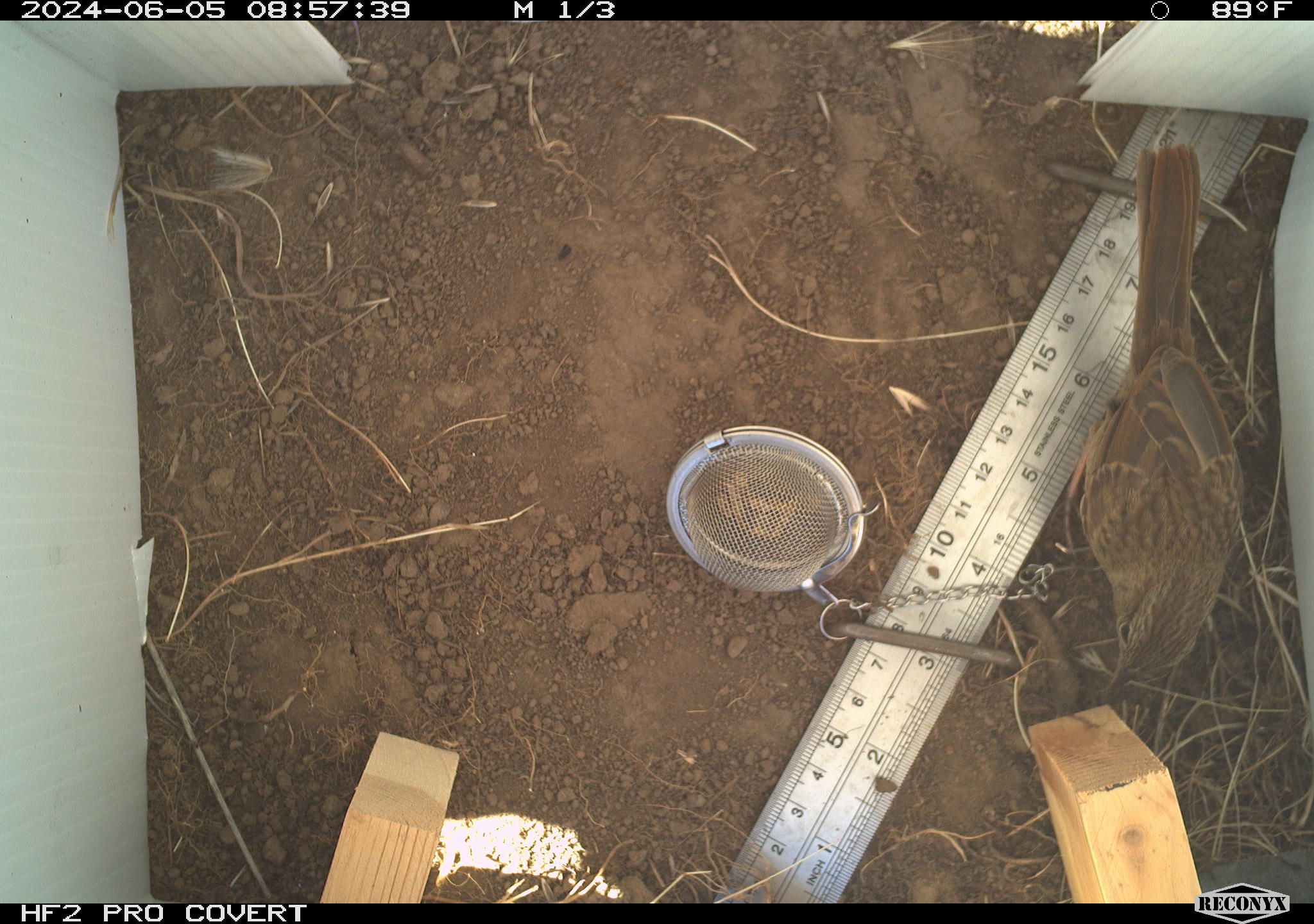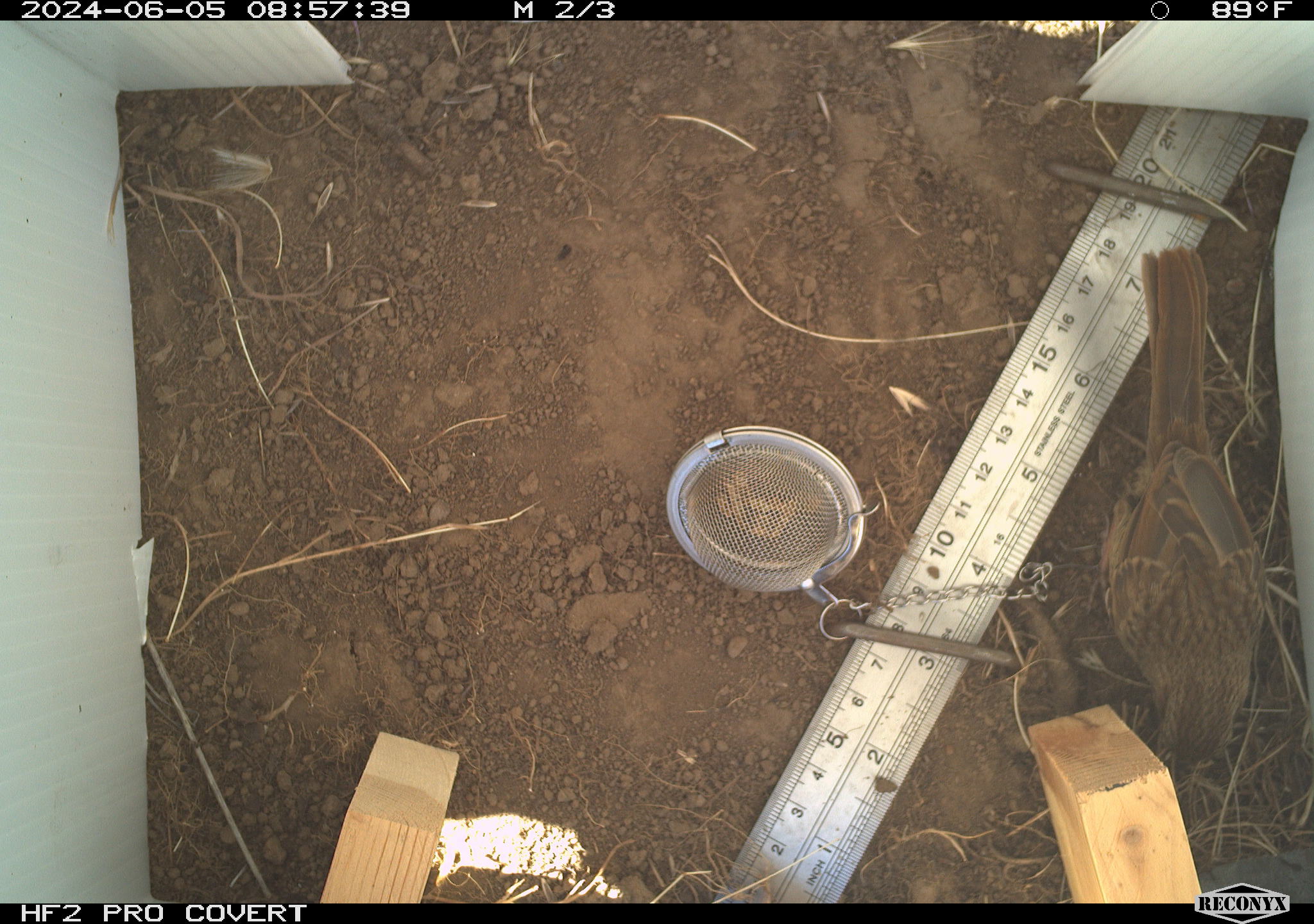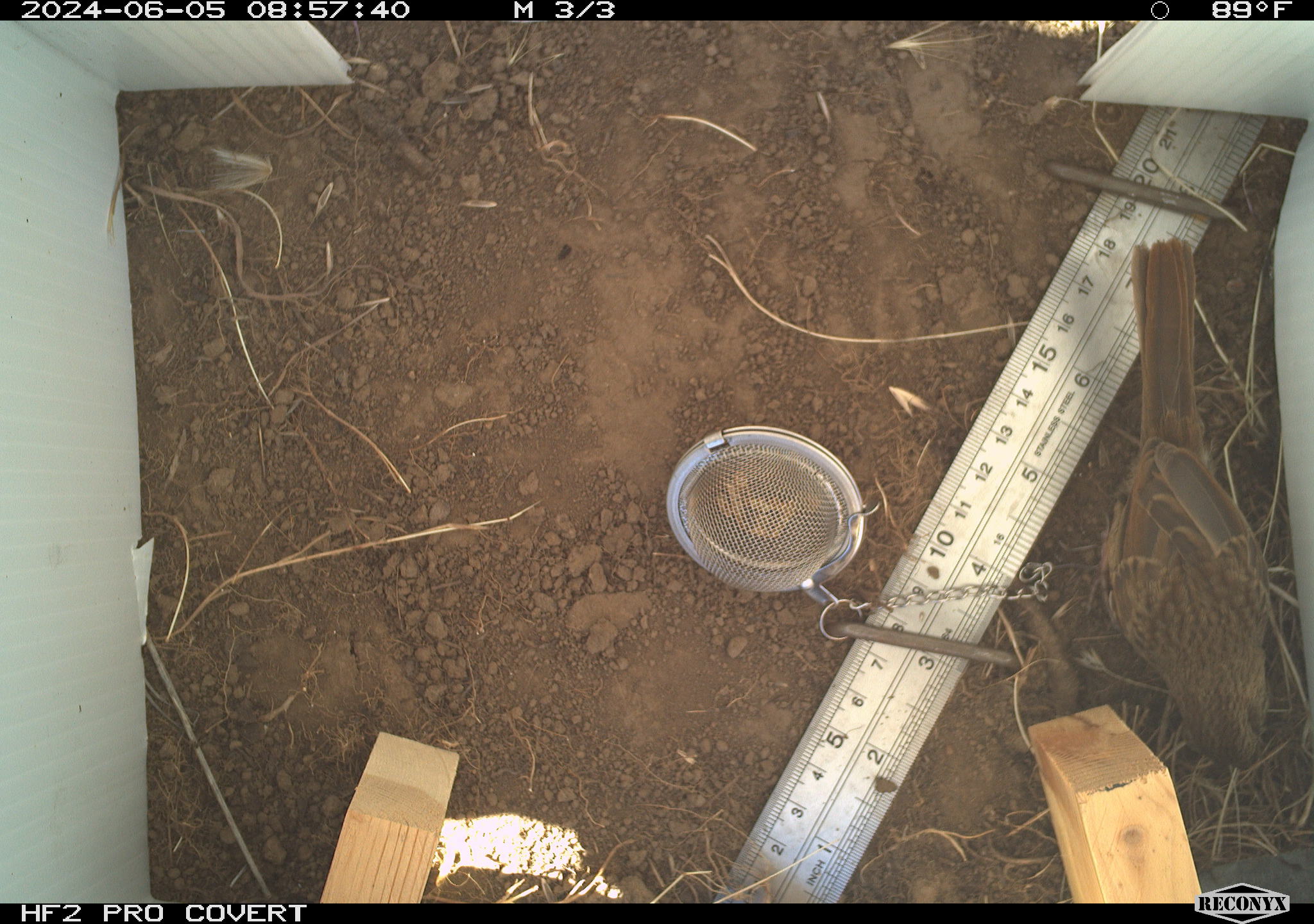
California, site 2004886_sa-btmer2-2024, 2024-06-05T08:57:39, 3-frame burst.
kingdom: Animalia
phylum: Chordata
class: Aves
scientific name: Aves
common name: bird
Bird (Aves).